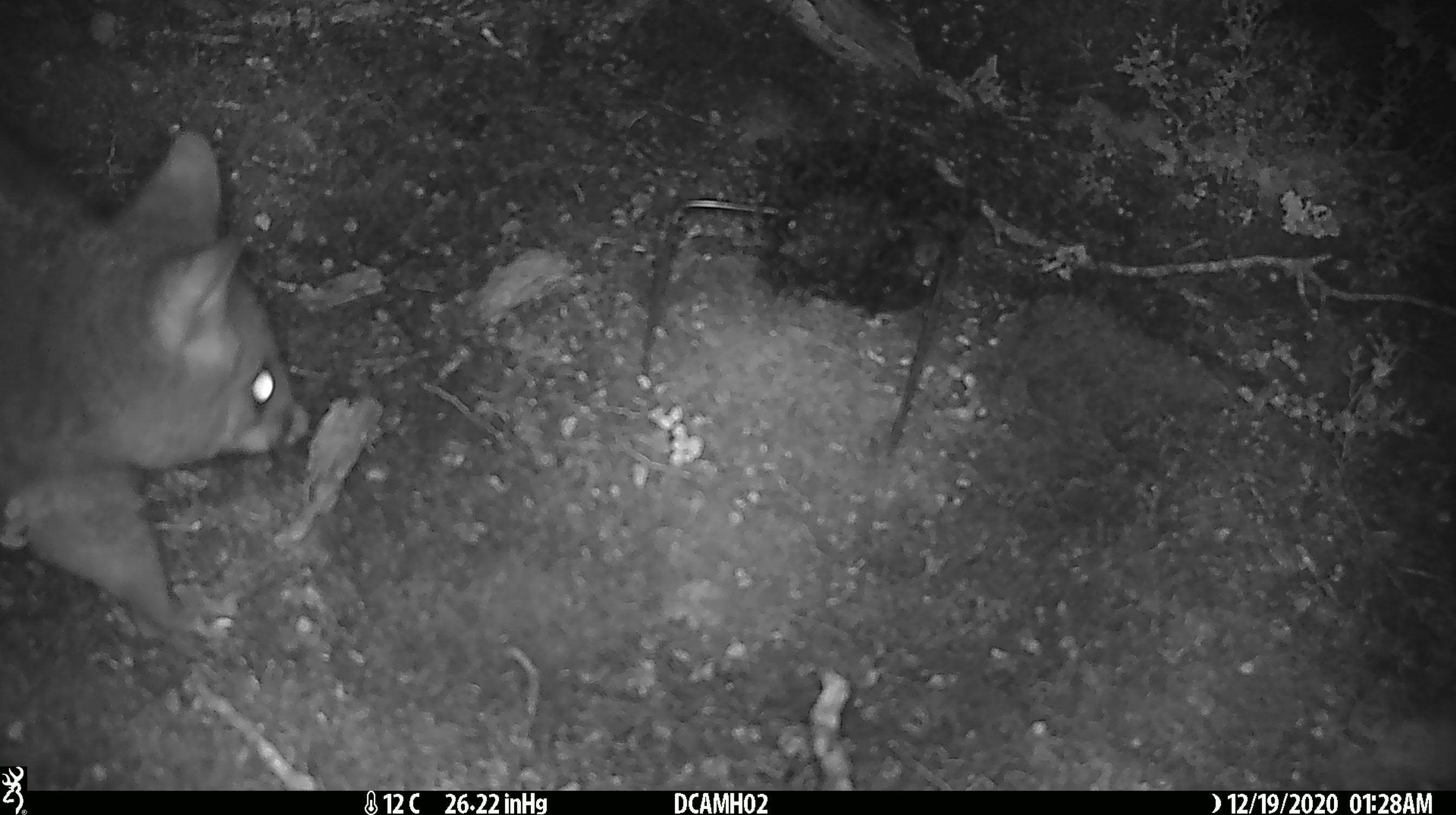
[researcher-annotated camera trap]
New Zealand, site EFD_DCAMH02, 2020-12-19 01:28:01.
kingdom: Animalia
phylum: Chordata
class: Mammalia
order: Diprotodontia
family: Phalangeridae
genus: Trichosurus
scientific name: Trichosurus vulpecula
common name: common brushtail possum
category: possum